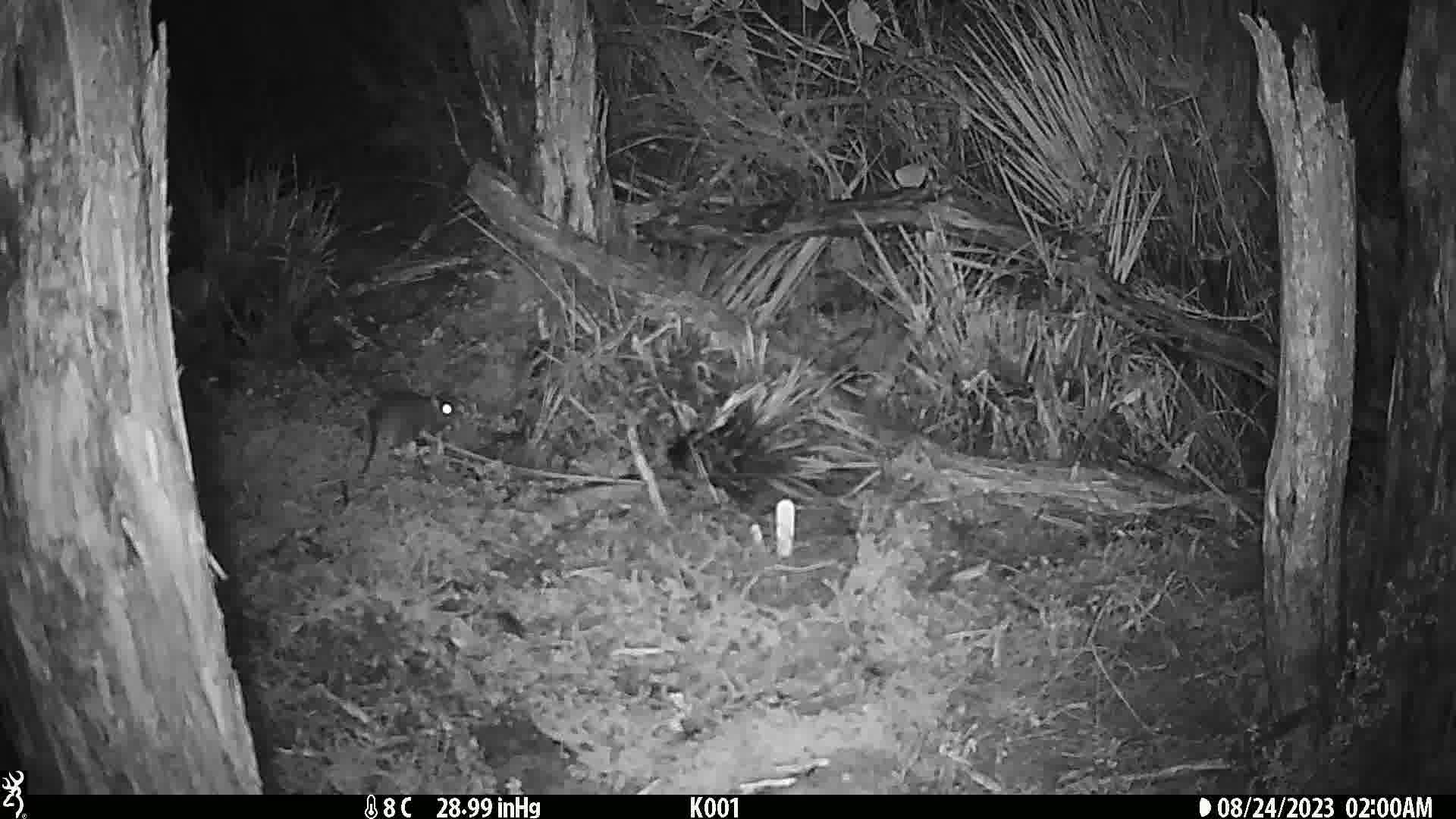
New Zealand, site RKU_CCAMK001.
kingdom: Animalia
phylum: Chordata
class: Mammalia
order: Rodentia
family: Muridae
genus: Rattus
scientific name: Rattus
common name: rat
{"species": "rat (Rattus)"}